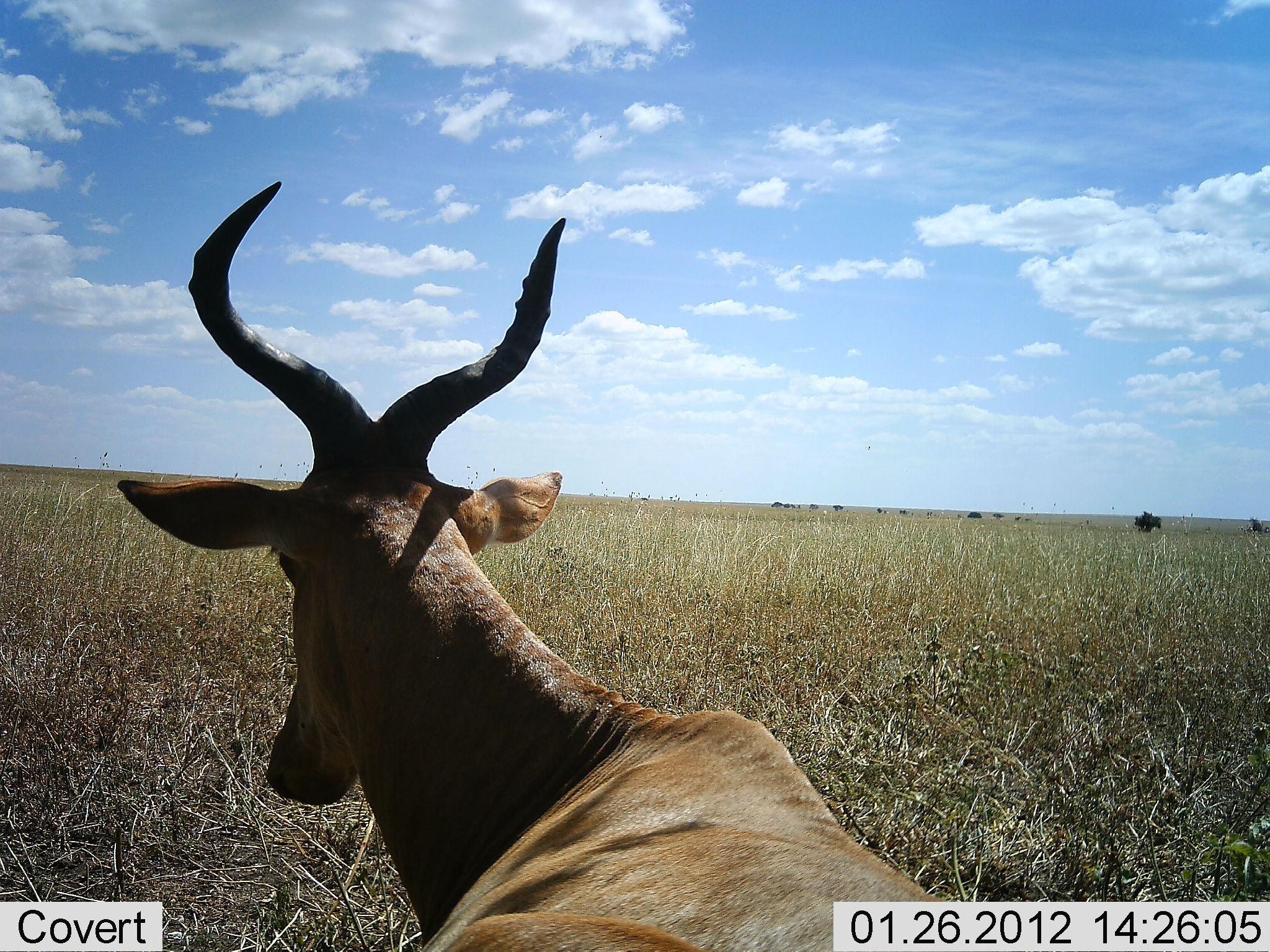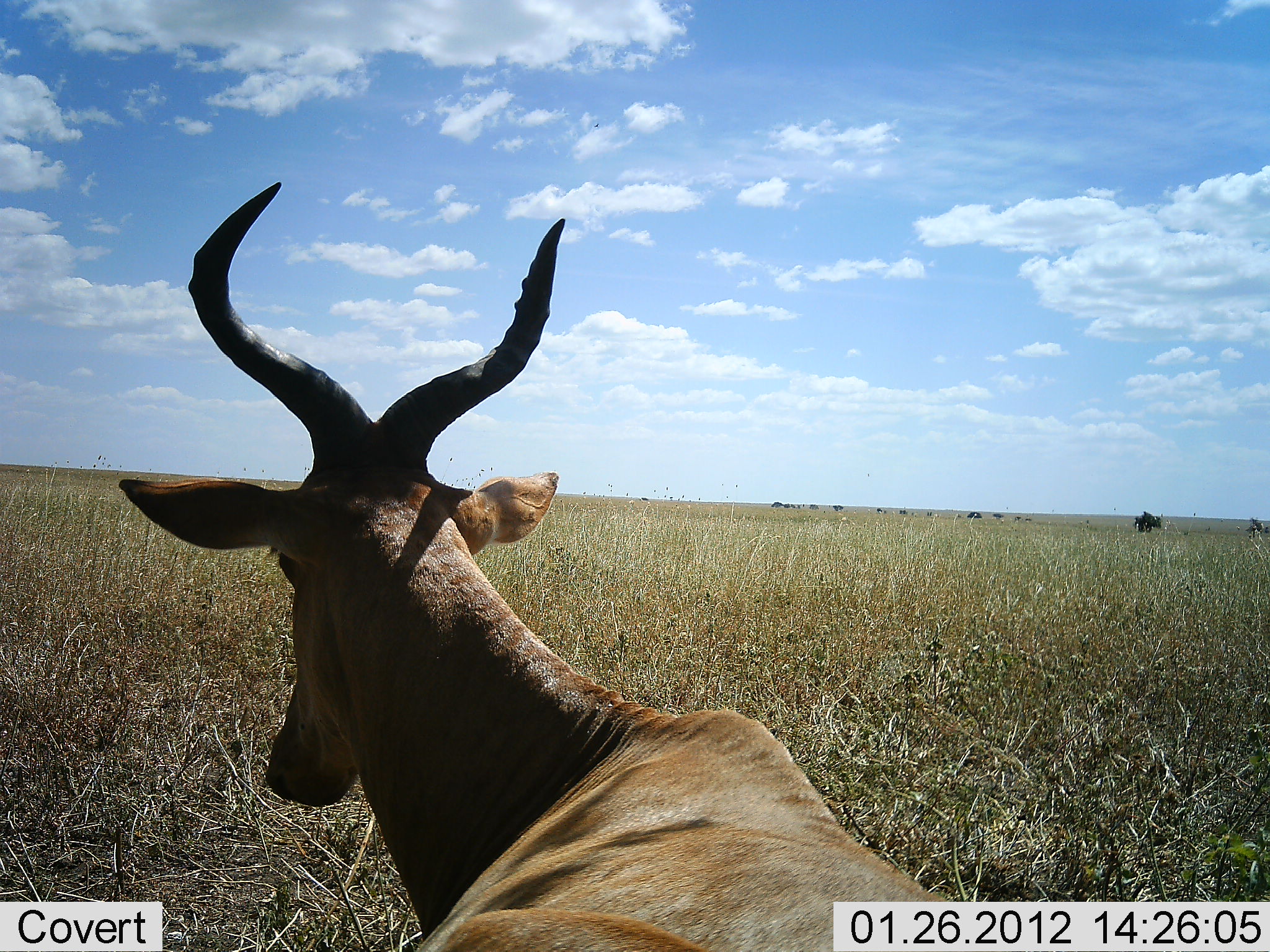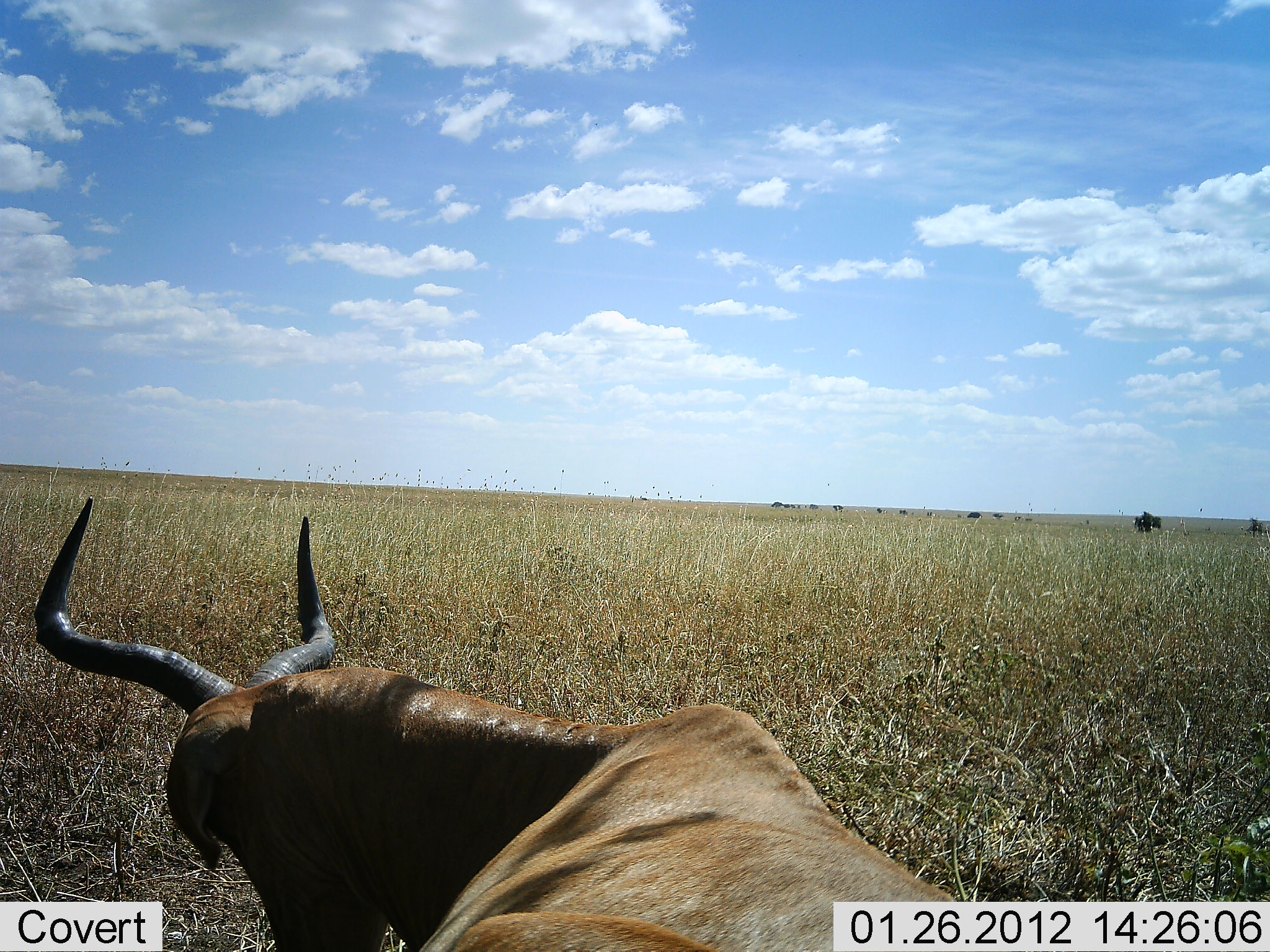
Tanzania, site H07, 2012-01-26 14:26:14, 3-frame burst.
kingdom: Animalia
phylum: Chordata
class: Mammalia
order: Artiodactyla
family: Bovidae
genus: Alcelaphus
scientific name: Alcelaphus buselaphus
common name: hartebeest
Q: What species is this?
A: Hartebeest (Alcelaphus buselaphus).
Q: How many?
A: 1.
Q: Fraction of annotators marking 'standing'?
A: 25%.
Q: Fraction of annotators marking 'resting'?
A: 70%.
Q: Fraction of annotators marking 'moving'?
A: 5%.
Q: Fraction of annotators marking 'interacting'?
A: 0%.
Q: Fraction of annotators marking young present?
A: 0%.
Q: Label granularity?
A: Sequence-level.